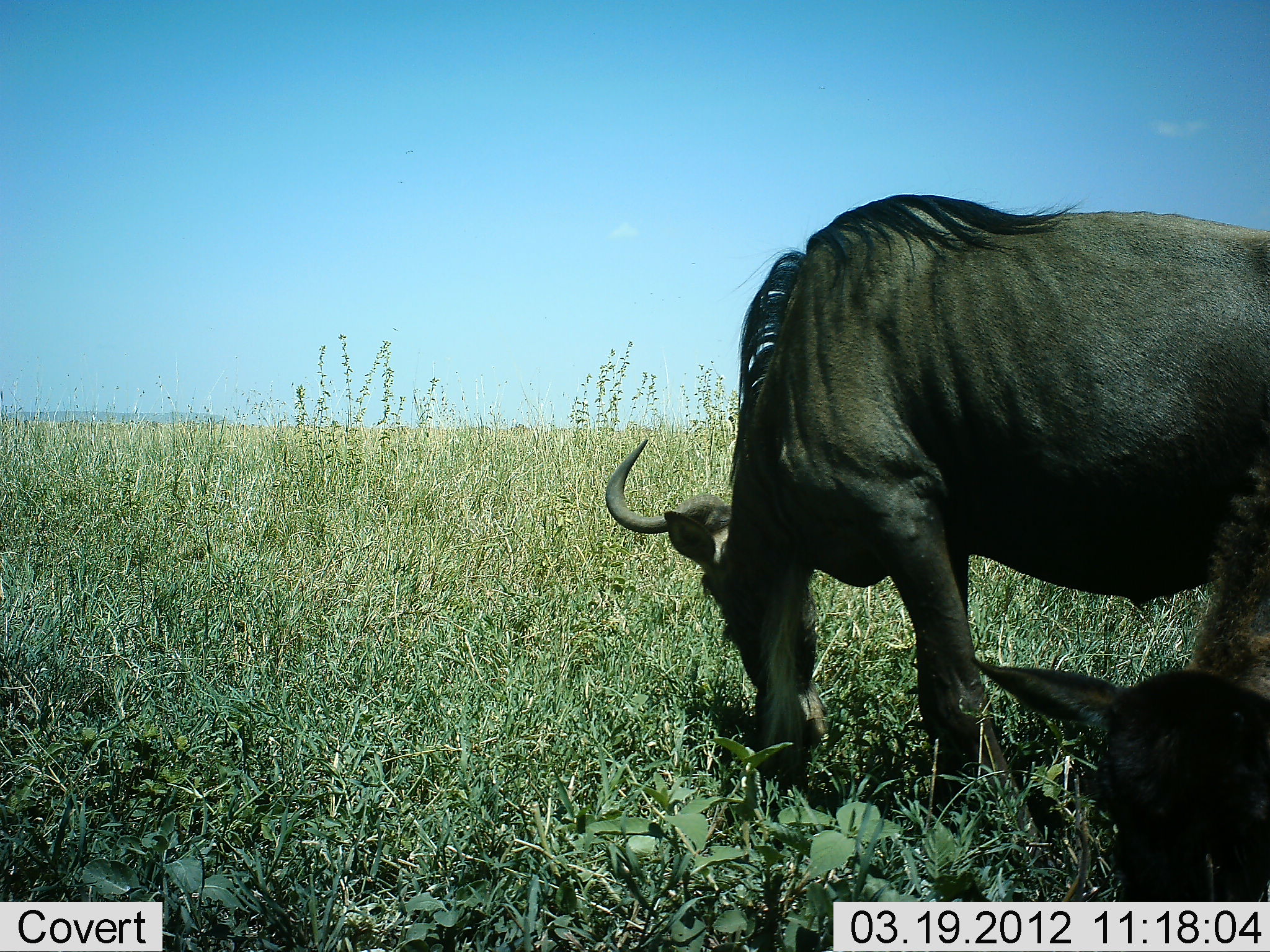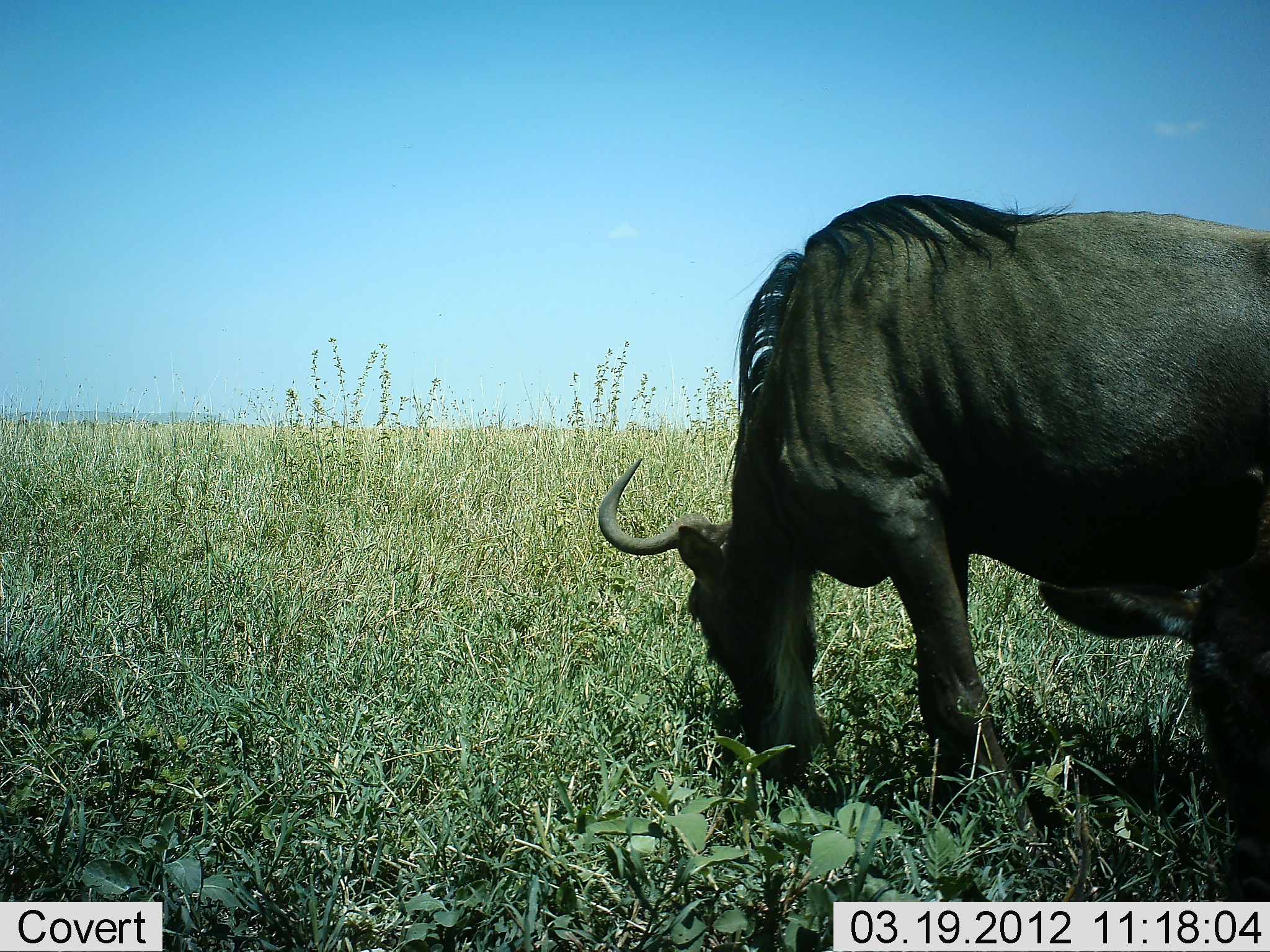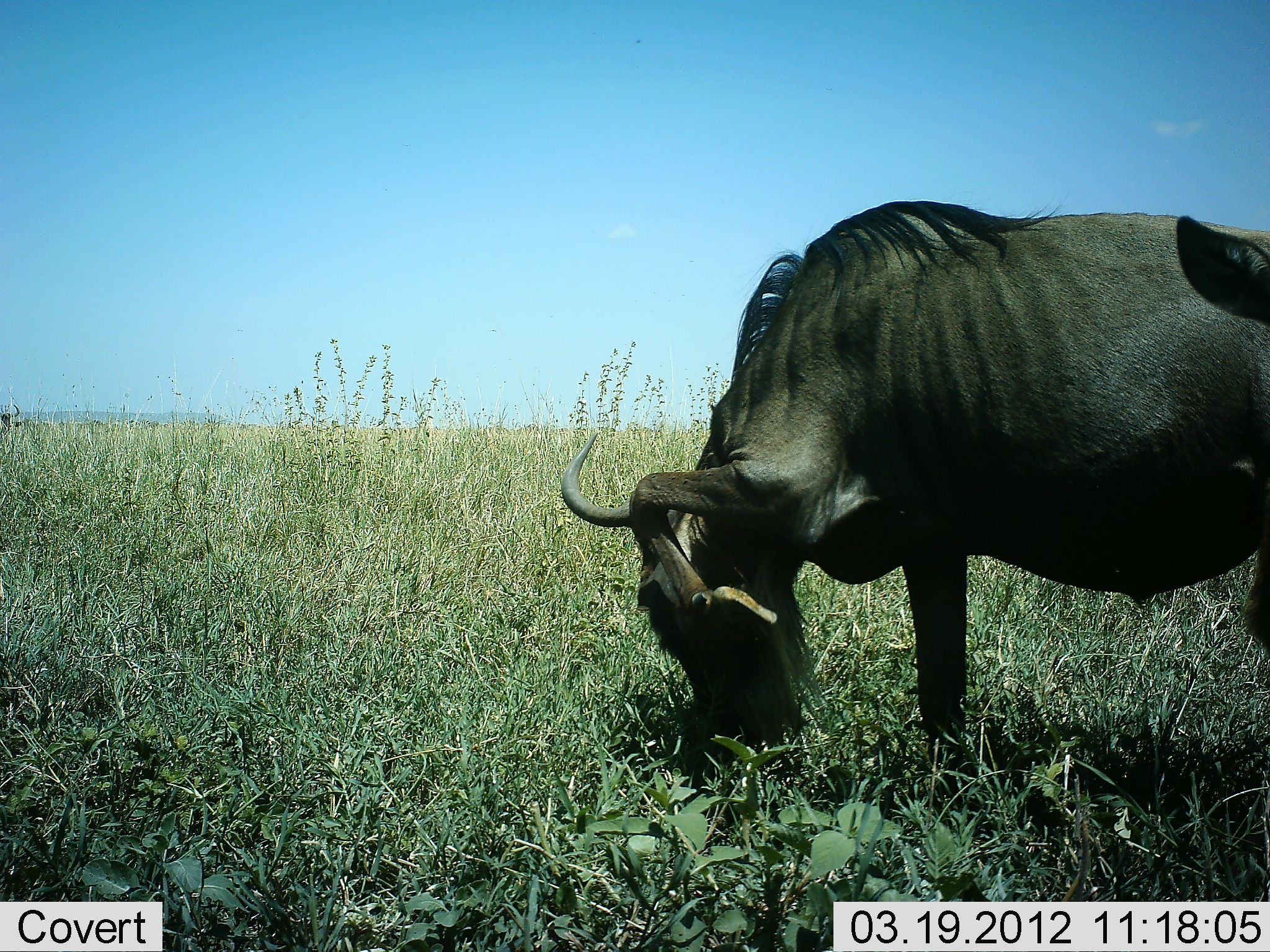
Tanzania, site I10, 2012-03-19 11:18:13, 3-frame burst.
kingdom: Animalia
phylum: Chordata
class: Mammalia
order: Artiodactyla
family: Bovidae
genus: Connochaetes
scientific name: Connochaetes taurinus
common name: blue wildebeest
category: wildebeest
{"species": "wildebeest (blue wildebeest) (Connochaetes taurinus)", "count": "2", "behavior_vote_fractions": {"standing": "24%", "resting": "0%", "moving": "4%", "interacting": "0%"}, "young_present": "32%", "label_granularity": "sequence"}